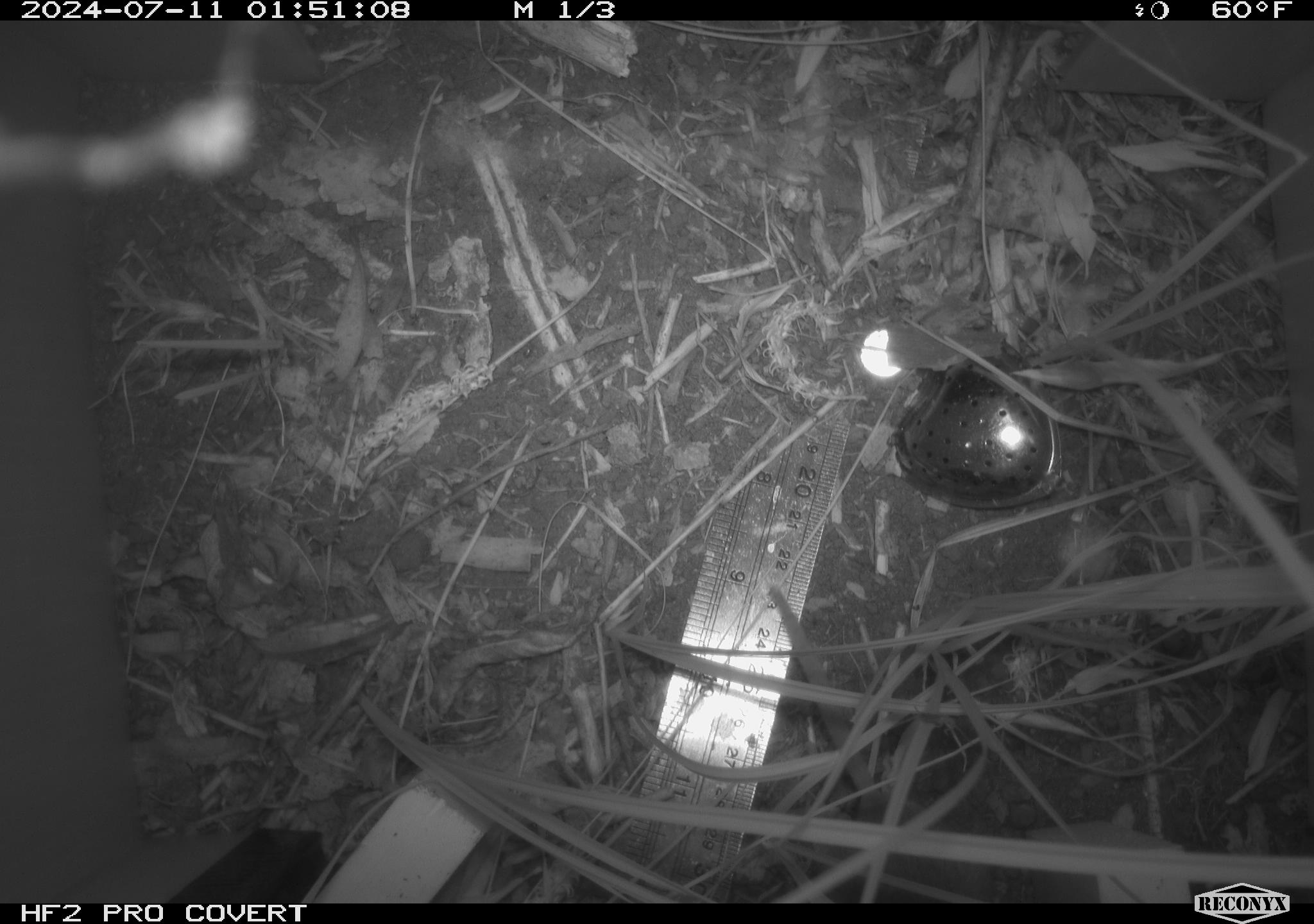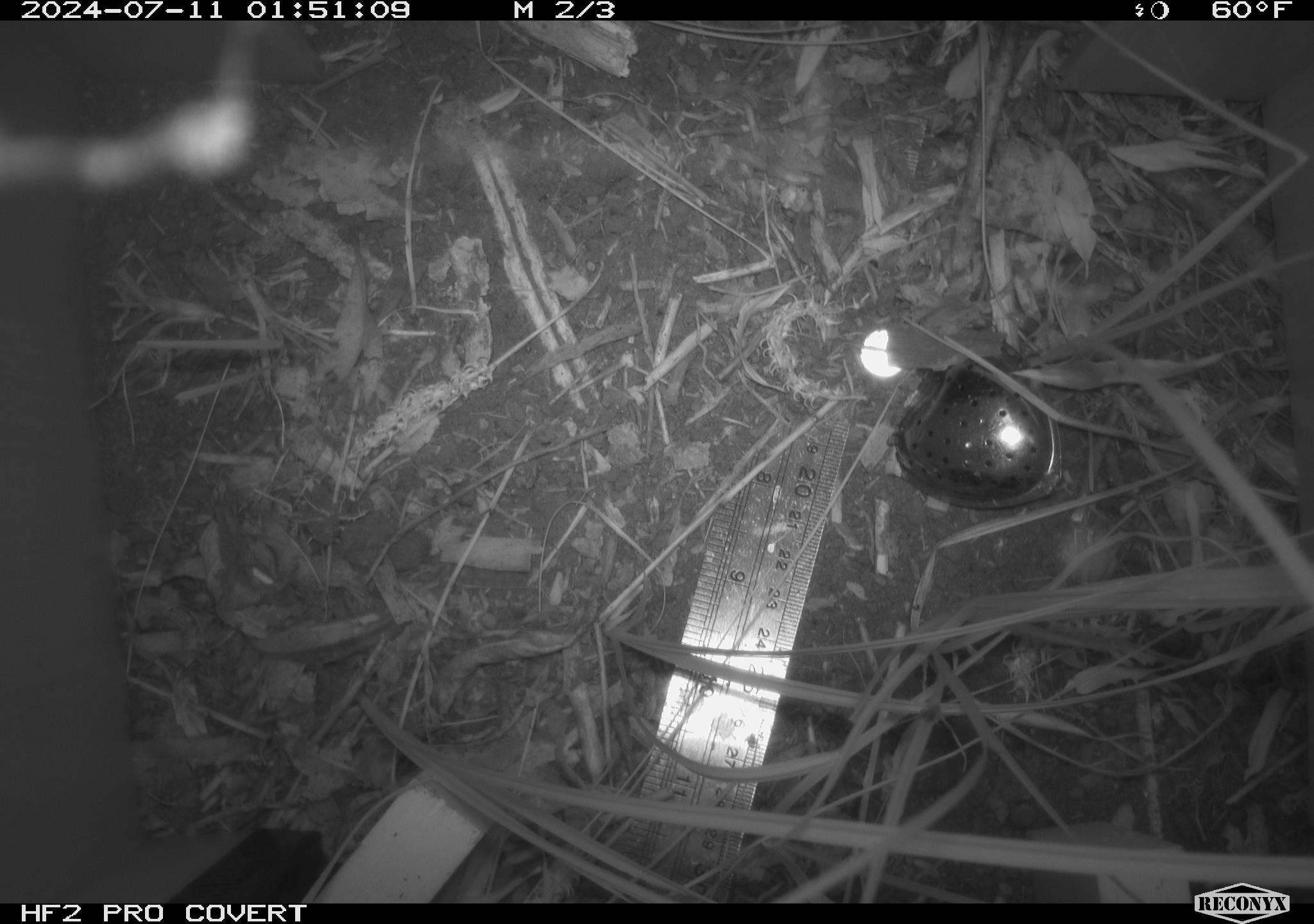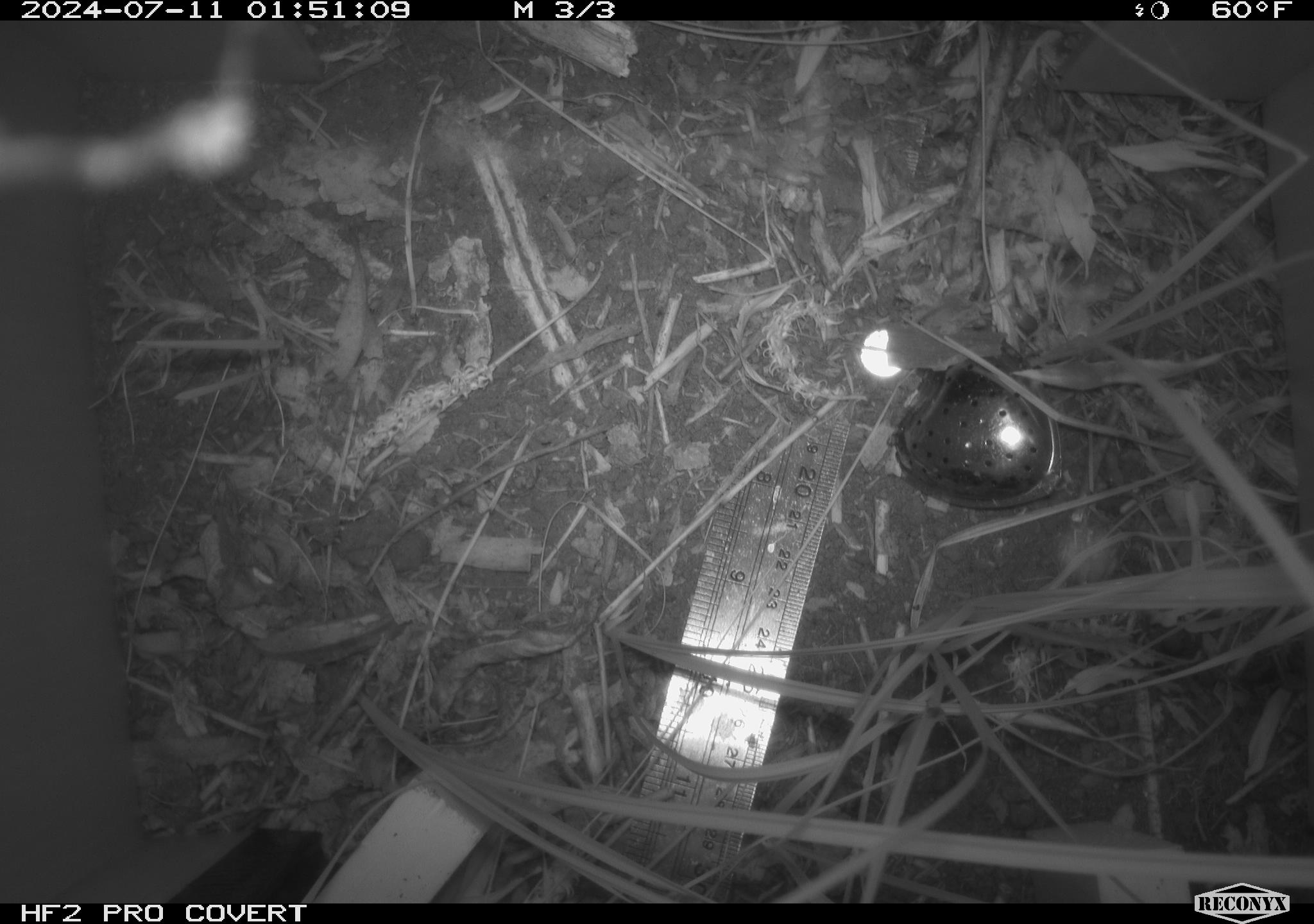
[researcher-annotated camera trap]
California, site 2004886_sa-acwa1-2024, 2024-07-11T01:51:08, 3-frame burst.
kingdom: Animalia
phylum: Chordata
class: Mammalia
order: Rodentia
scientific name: Rodentia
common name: mouse species